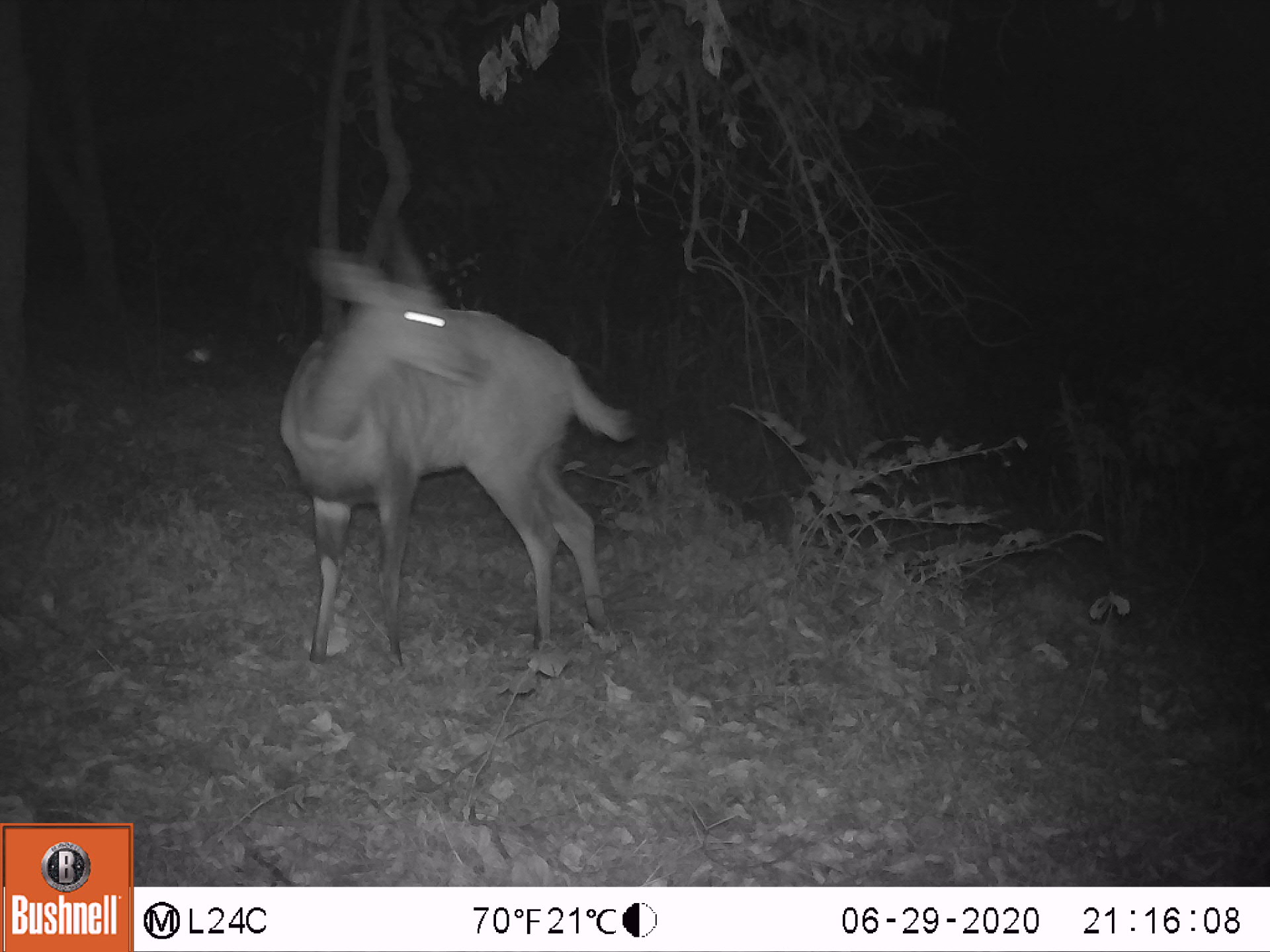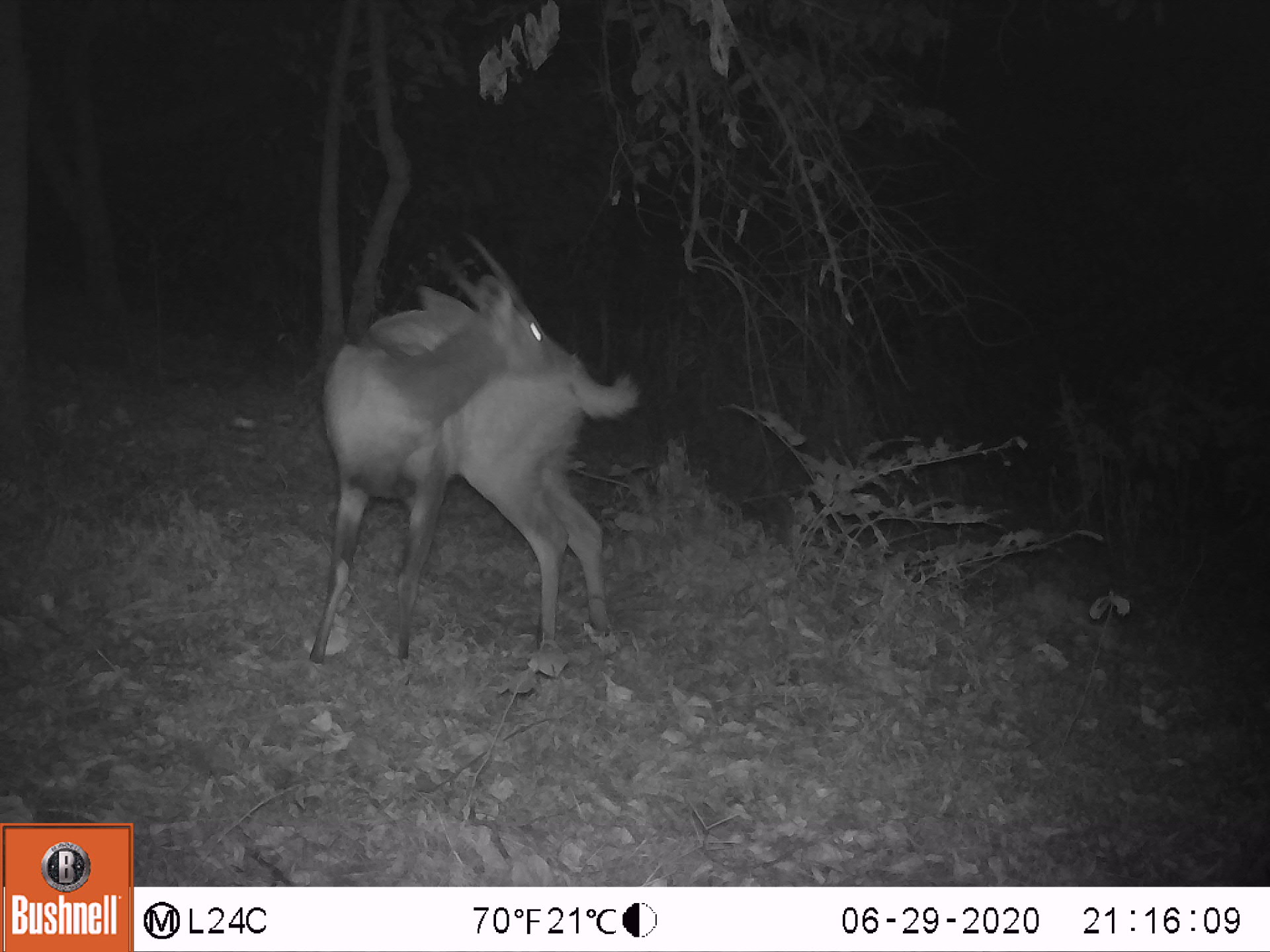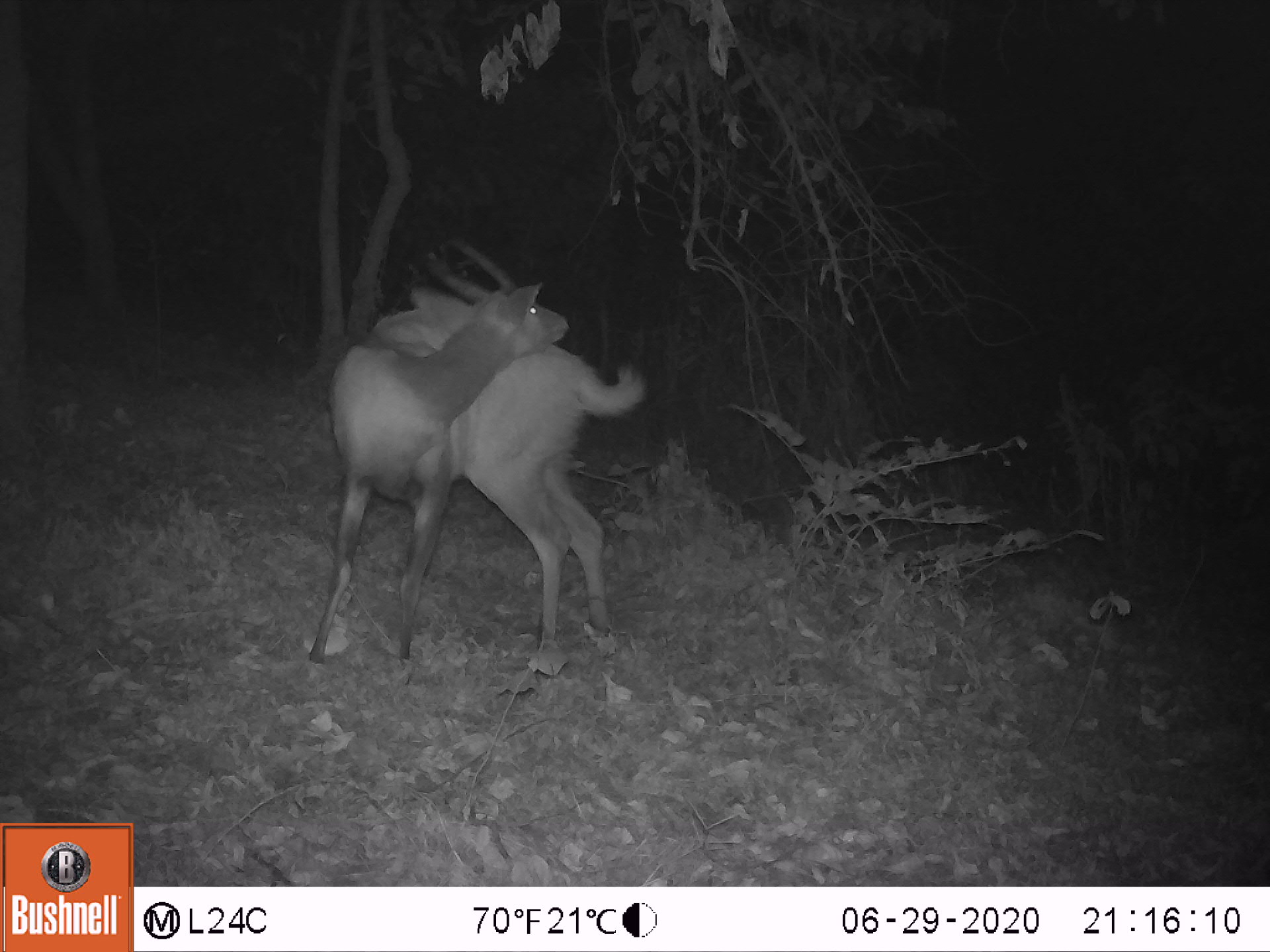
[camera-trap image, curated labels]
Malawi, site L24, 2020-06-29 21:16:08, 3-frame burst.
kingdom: Animalia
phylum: Chordata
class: Mammalia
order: Artiodactyla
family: Bovidae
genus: Tragelaphus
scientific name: Tragelaphus sylvaticus sylvaticus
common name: cape bushbuck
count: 1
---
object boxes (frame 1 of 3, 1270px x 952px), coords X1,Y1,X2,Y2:
cape bushbuck: 279,216,638,661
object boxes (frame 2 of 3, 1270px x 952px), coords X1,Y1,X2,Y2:
cape bushbuck: 302,223,648,679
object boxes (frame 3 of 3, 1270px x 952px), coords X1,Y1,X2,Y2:
cape bushbuck: 304,234,651,671